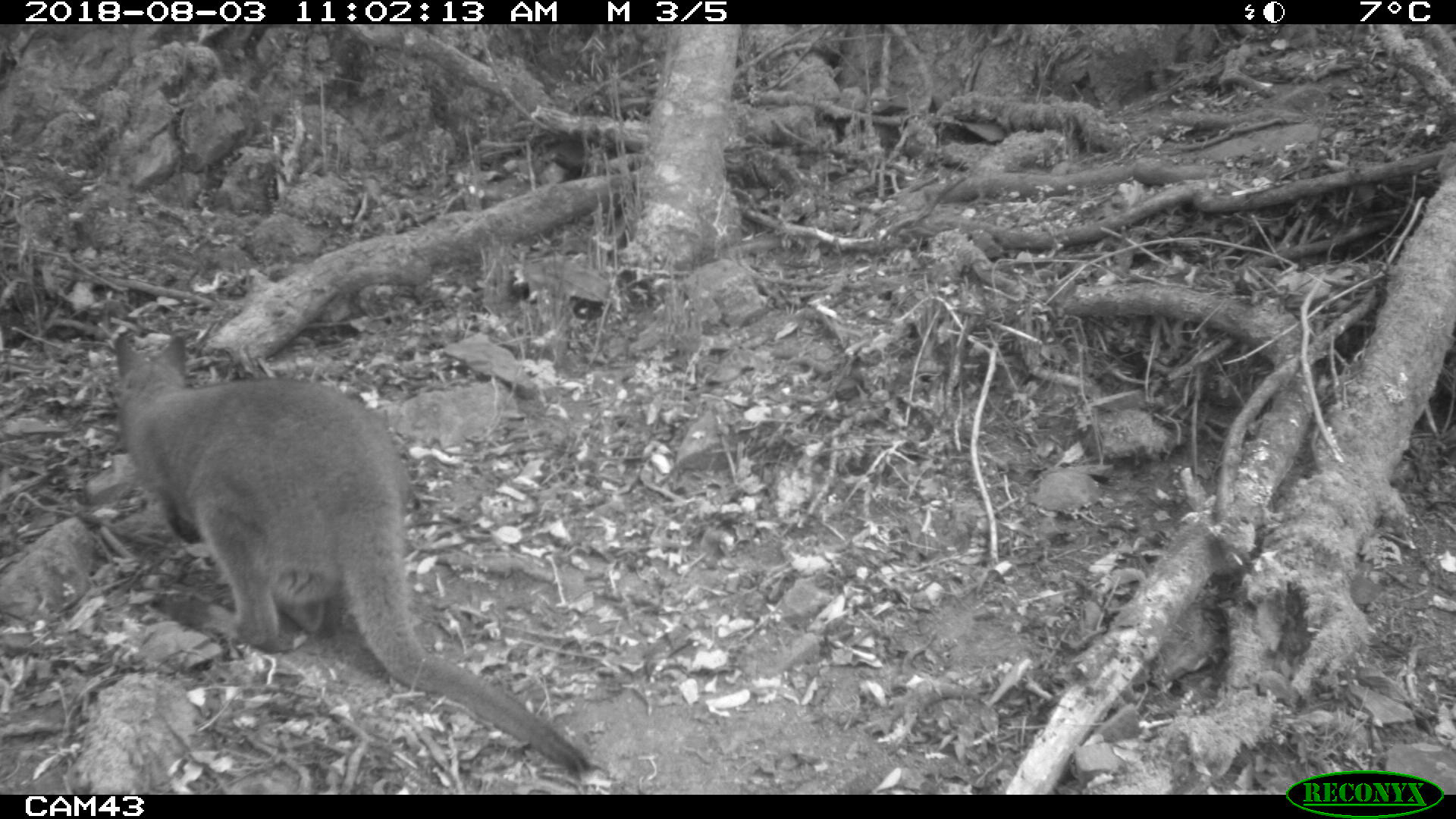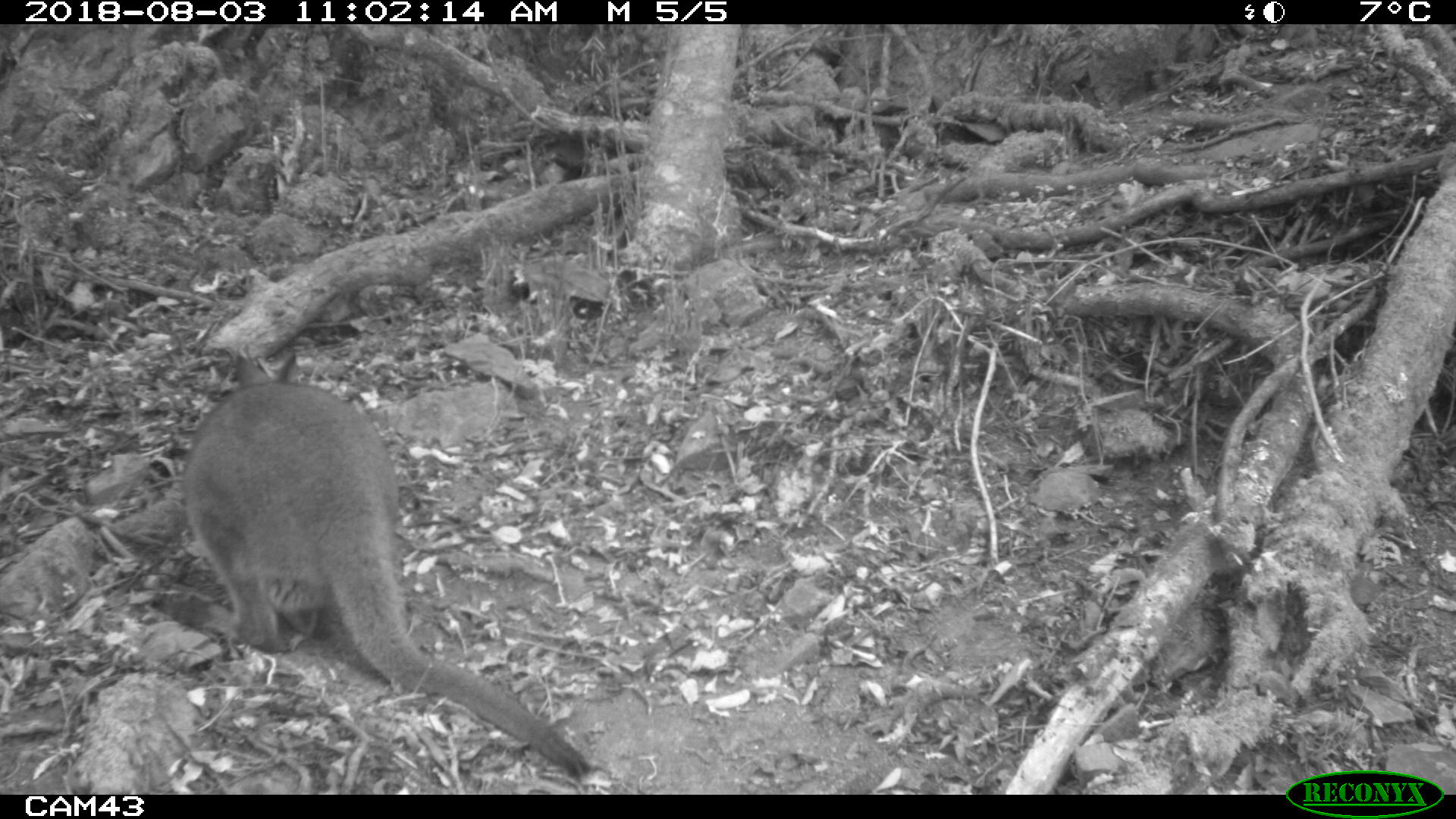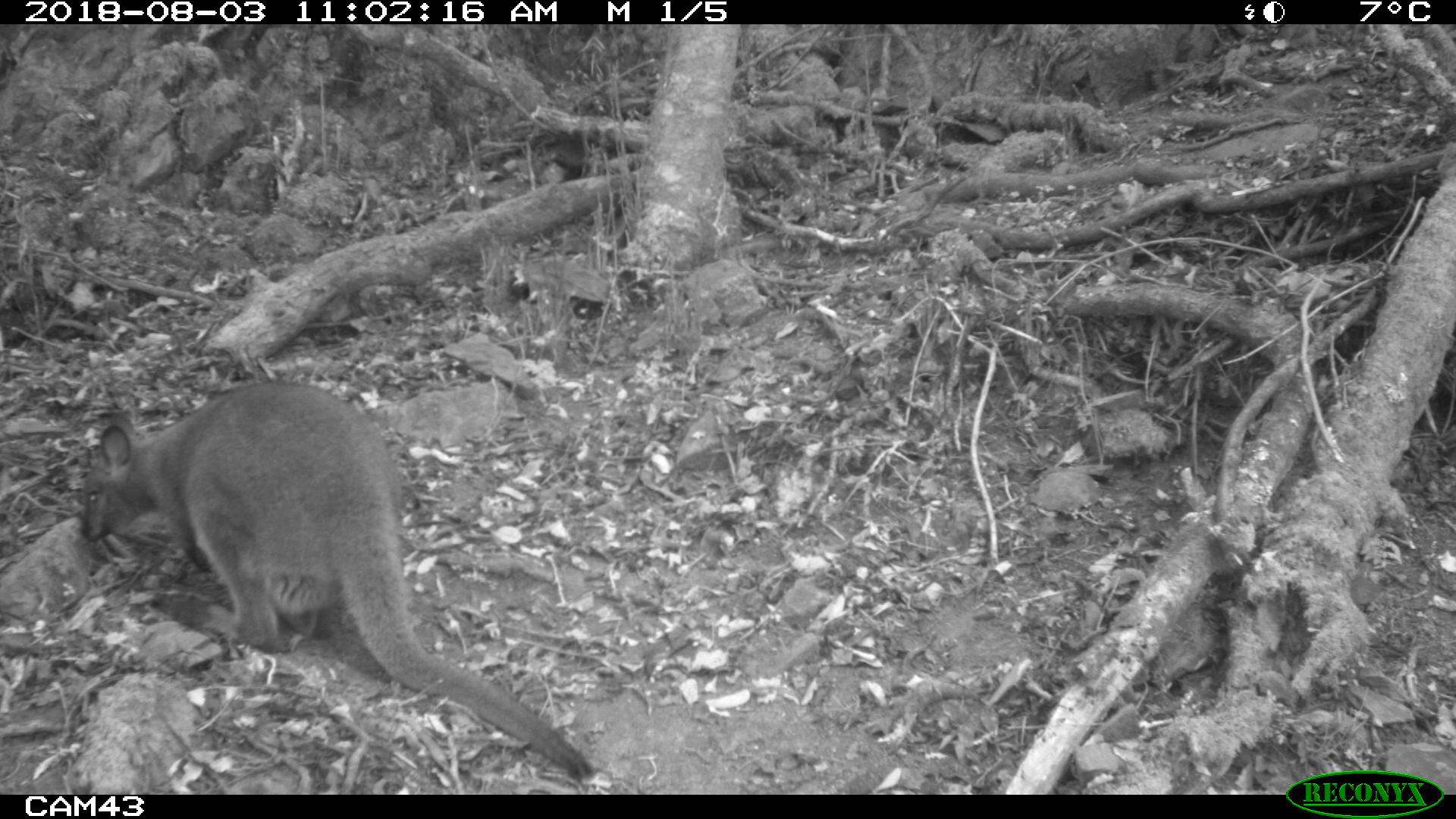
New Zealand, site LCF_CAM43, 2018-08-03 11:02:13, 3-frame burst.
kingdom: Animalia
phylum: Chordata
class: Mammalia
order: Diprotodontia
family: Macropodidae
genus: Notamacropus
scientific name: Notamacropus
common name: wallaby